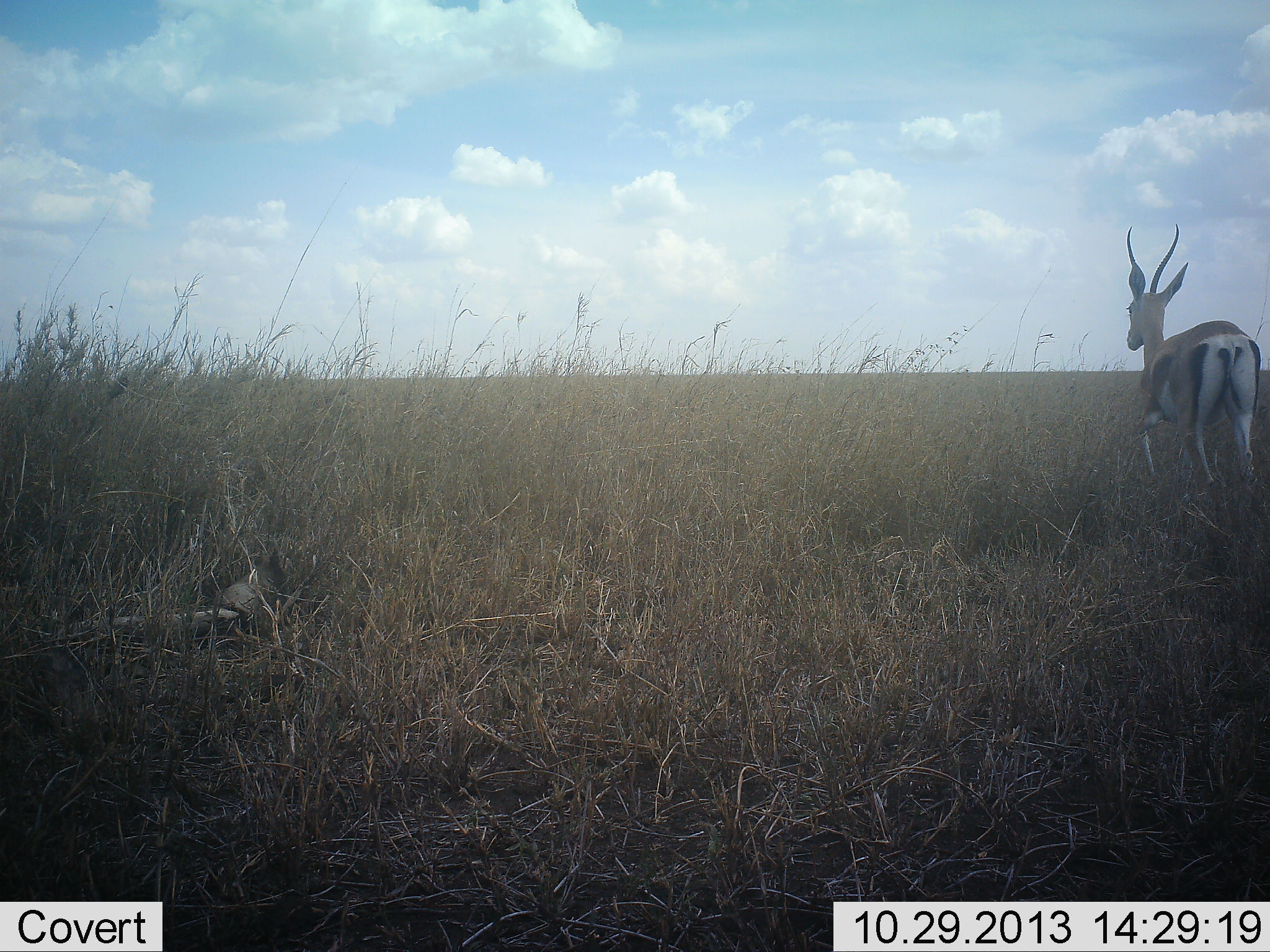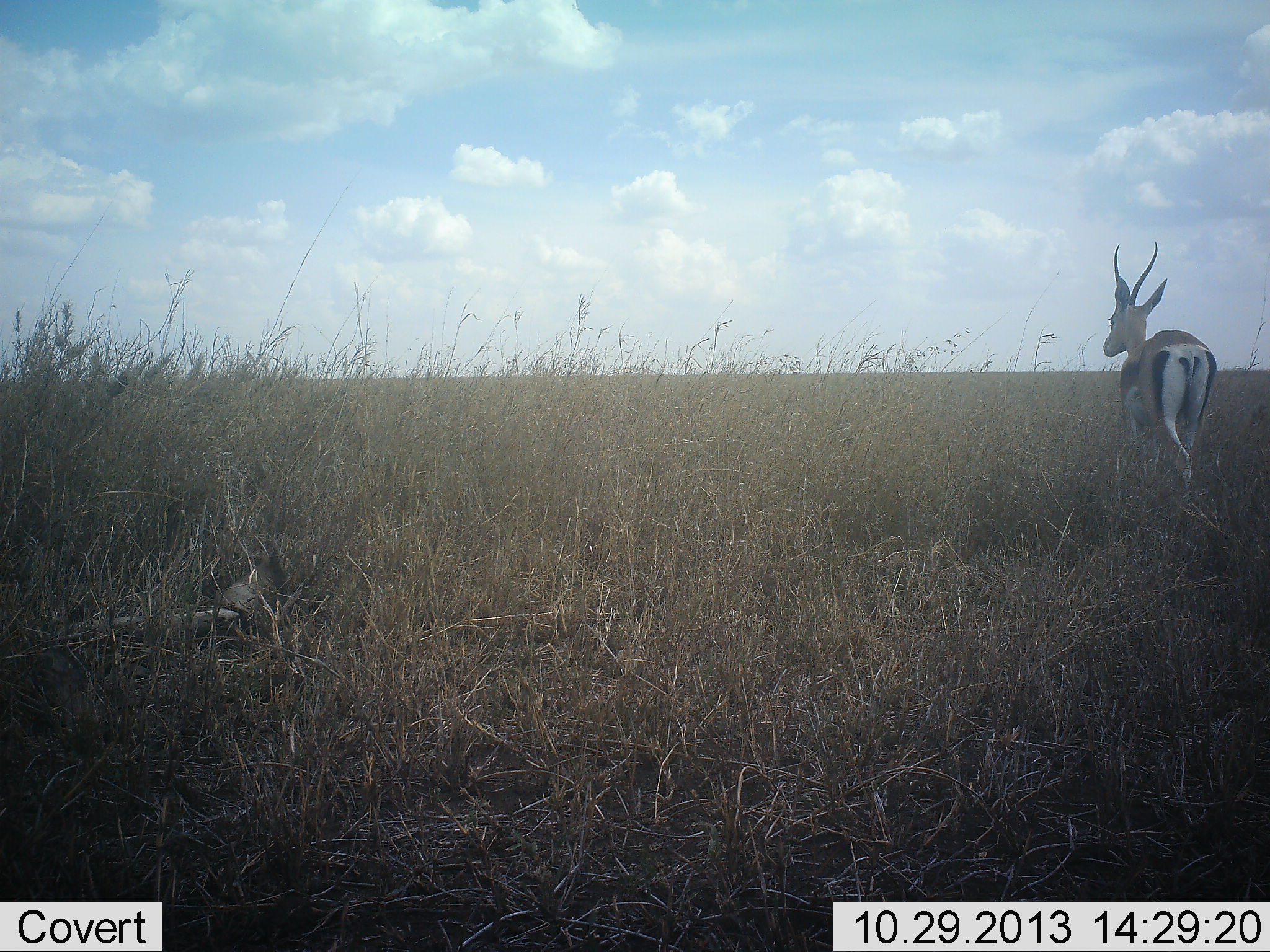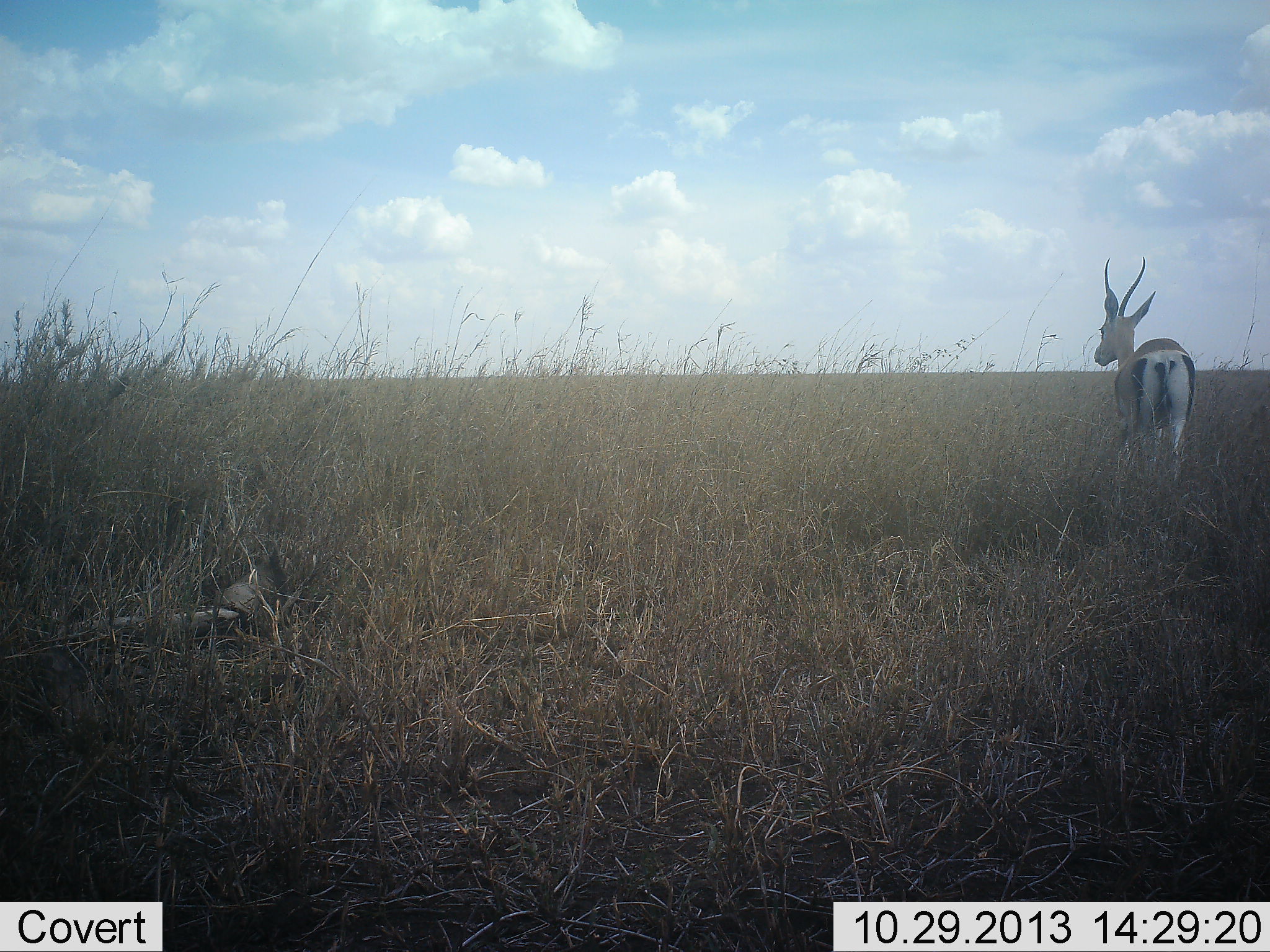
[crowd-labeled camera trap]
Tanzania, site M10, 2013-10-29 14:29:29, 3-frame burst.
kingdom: Animalia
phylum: Chordata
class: Mammalia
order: Artiodactyla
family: Bovidae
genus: Nanger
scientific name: Nanger granti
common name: grant's gazelle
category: gazellegrants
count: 1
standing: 0%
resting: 0%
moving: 100%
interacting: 0%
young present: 0%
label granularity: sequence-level